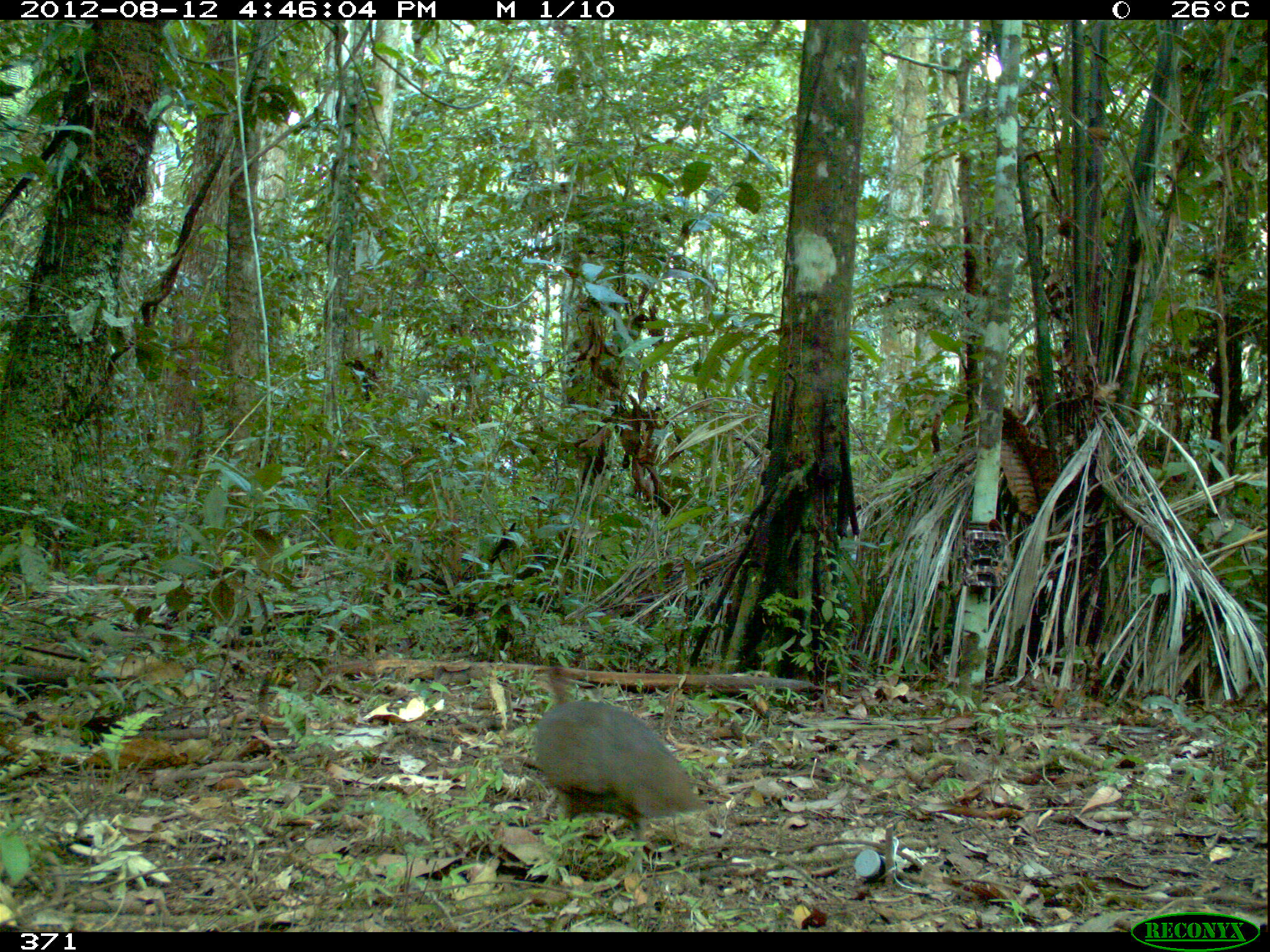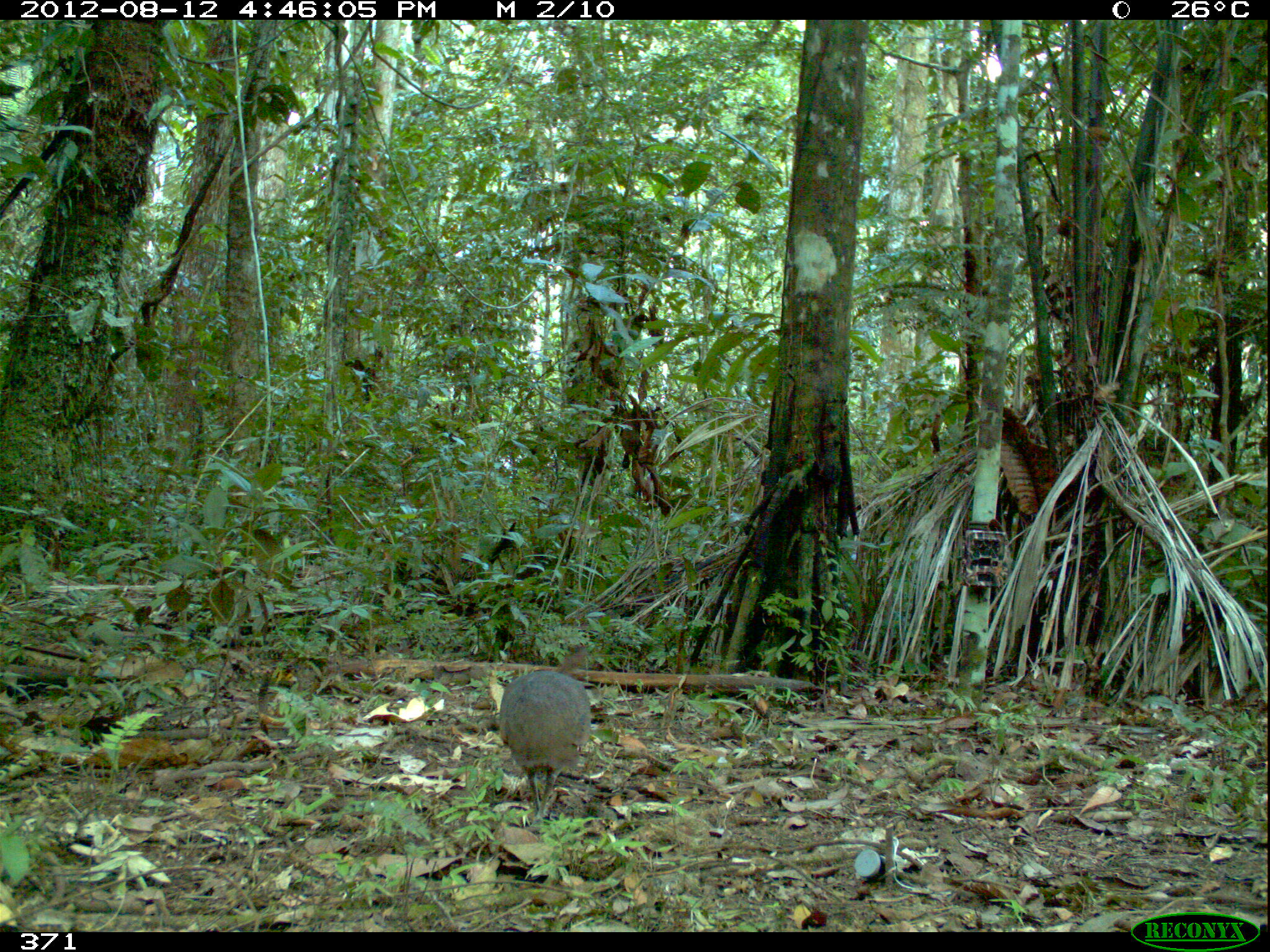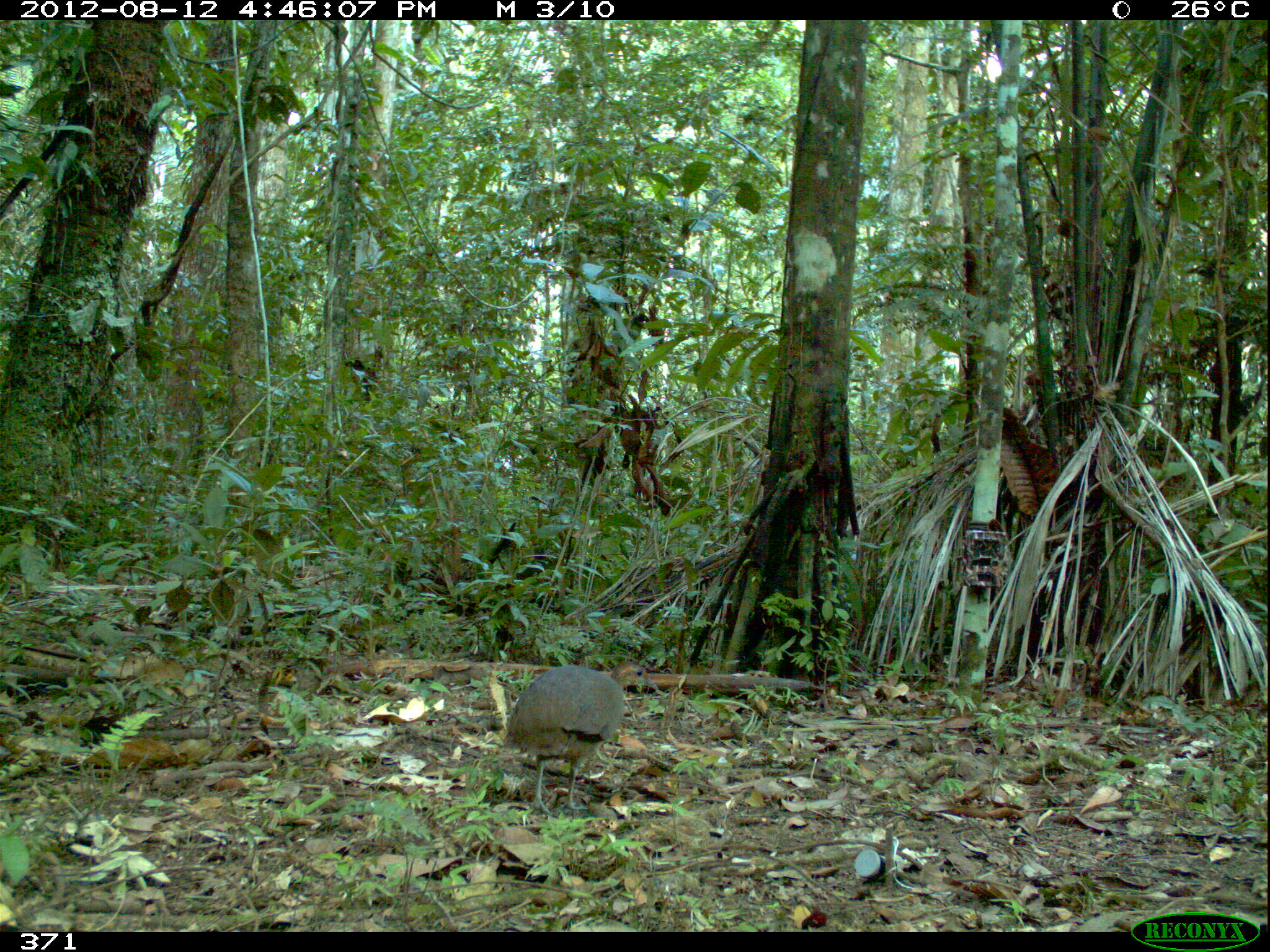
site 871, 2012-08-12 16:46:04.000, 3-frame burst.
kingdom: Animalia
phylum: Chordata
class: Aves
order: Galliformes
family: Phasianidae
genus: Alectoris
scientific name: Alectoris rufa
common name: red-legged partridge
Alectoris rufa (red-legged partridge).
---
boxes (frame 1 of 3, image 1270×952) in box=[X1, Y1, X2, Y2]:
alectoris rufa: box=[527, 657, 712, 876]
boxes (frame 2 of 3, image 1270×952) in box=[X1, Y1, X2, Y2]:
alectoris rufa: box=[494, 642, 592, 826]